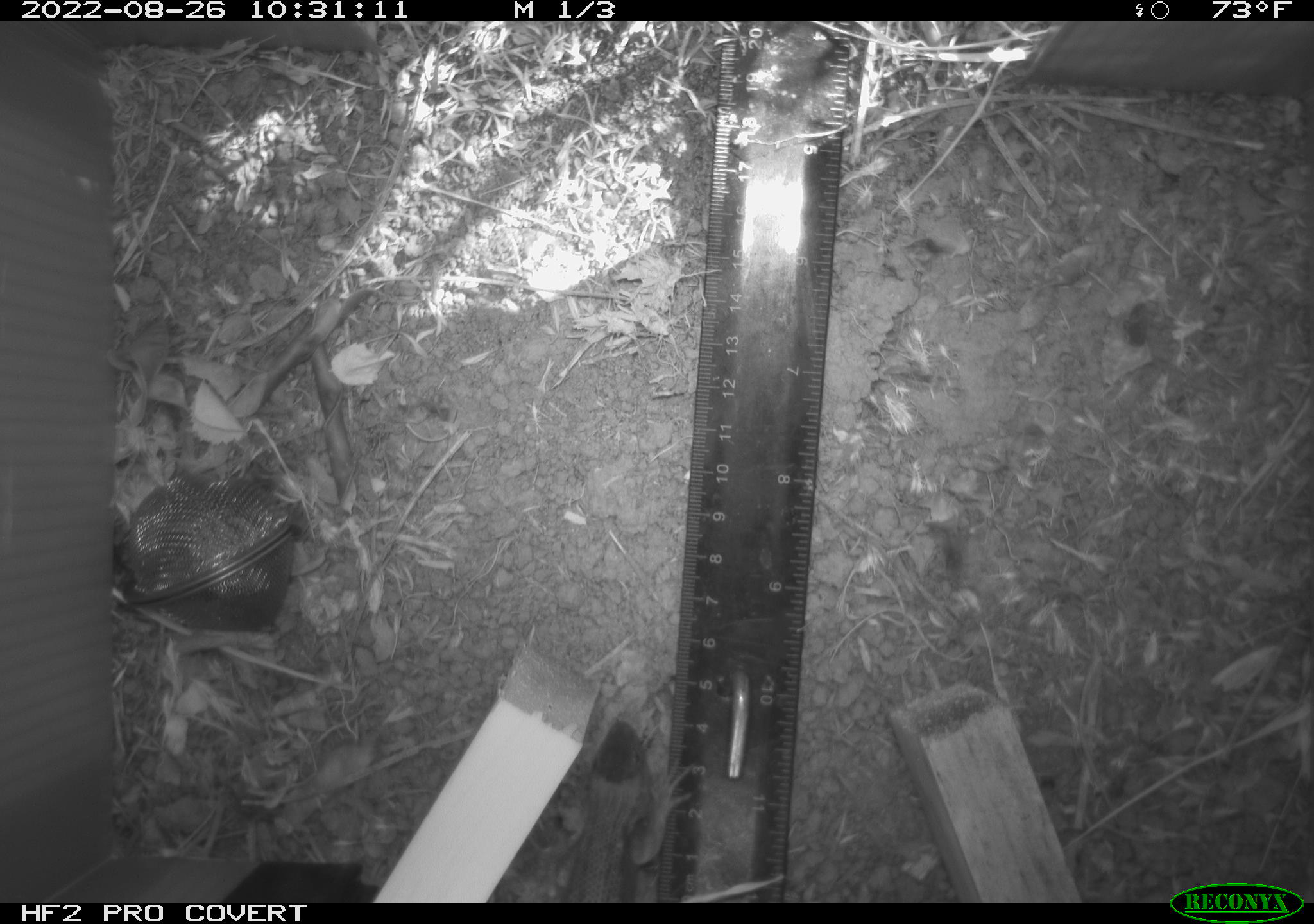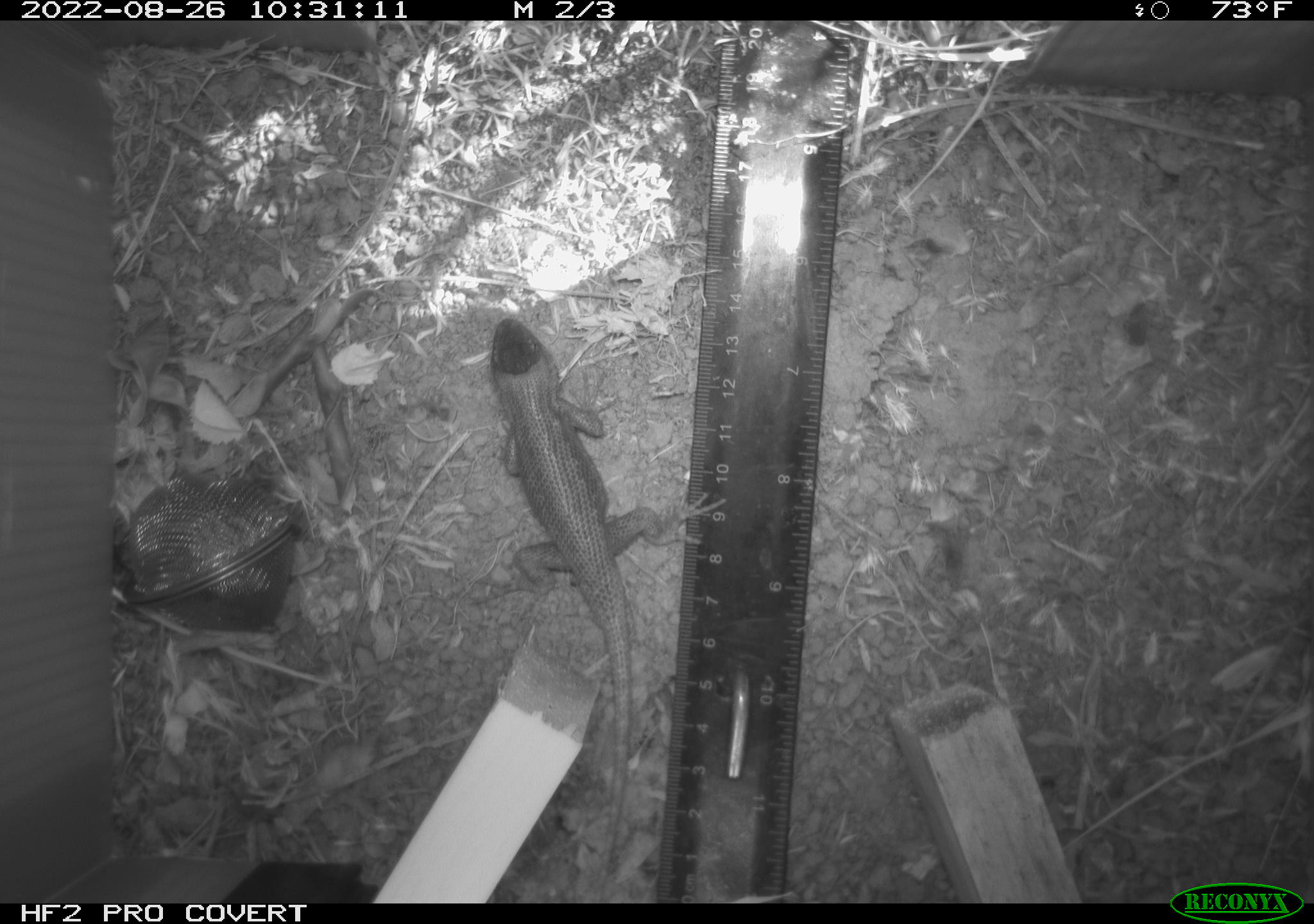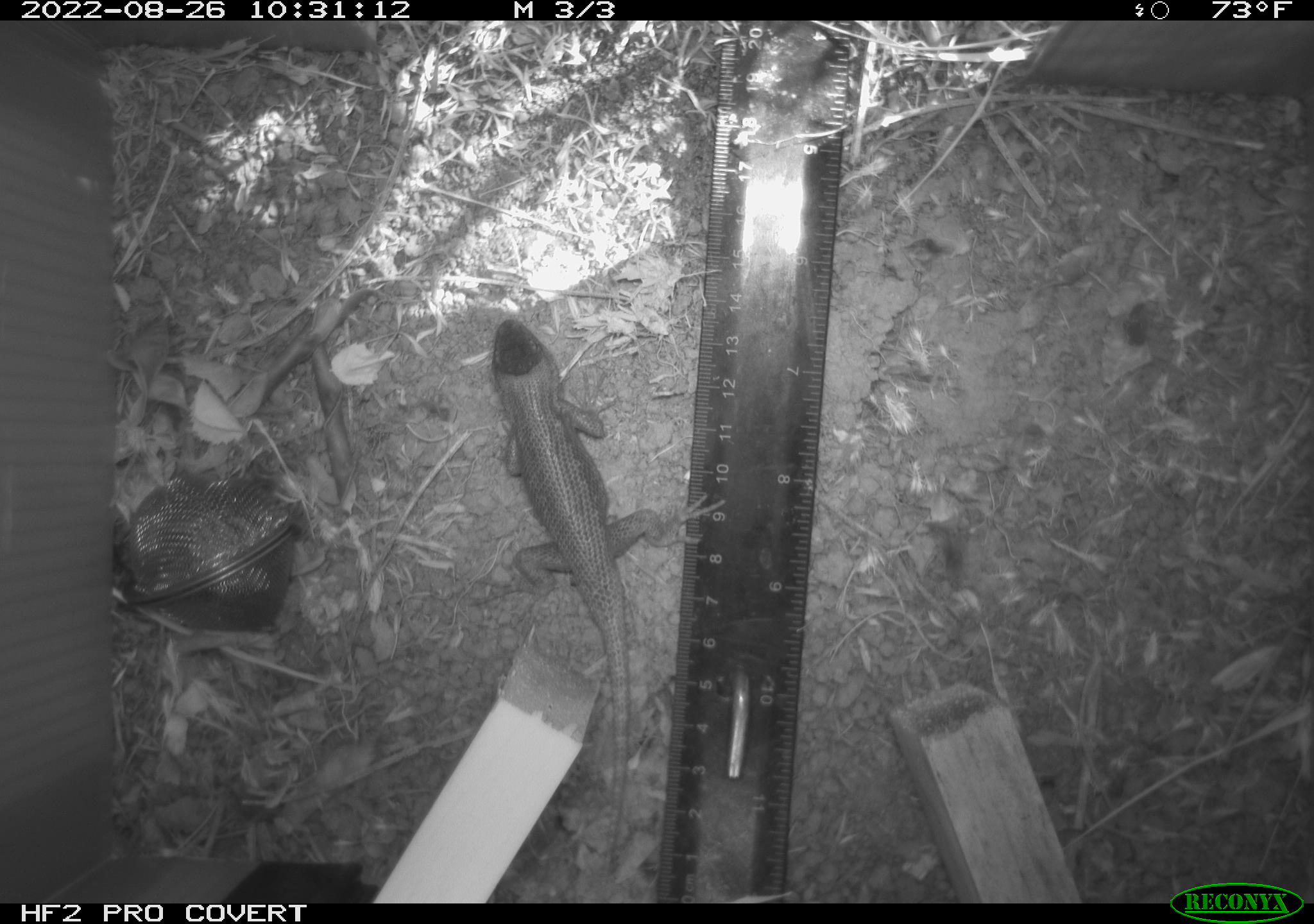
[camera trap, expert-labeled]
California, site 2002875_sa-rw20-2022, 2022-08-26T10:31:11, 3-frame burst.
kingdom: Animalia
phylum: Chordata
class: Reptilia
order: Squamata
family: Phrynosomatidae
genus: Sceloporus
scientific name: Sceloporus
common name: spiny lizards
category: sceloporus species